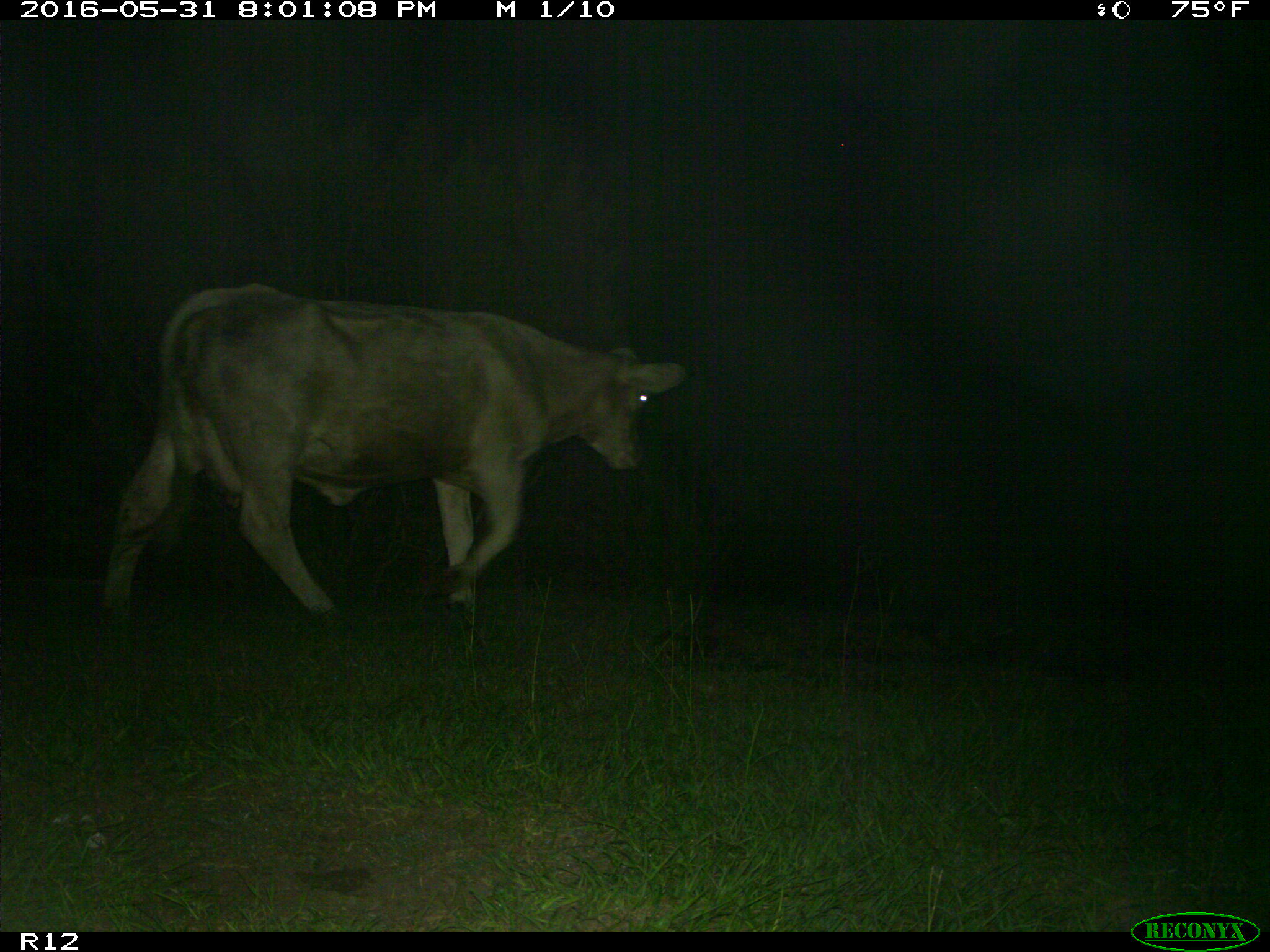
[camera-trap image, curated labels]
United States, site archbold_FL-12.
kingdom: Animalia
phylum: Chordata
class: Mammalia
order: Artiodactyla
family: Bovidae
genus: Bos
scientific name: Bos taurus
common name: domestic cow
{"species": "Bos taurus (domestic cow)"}